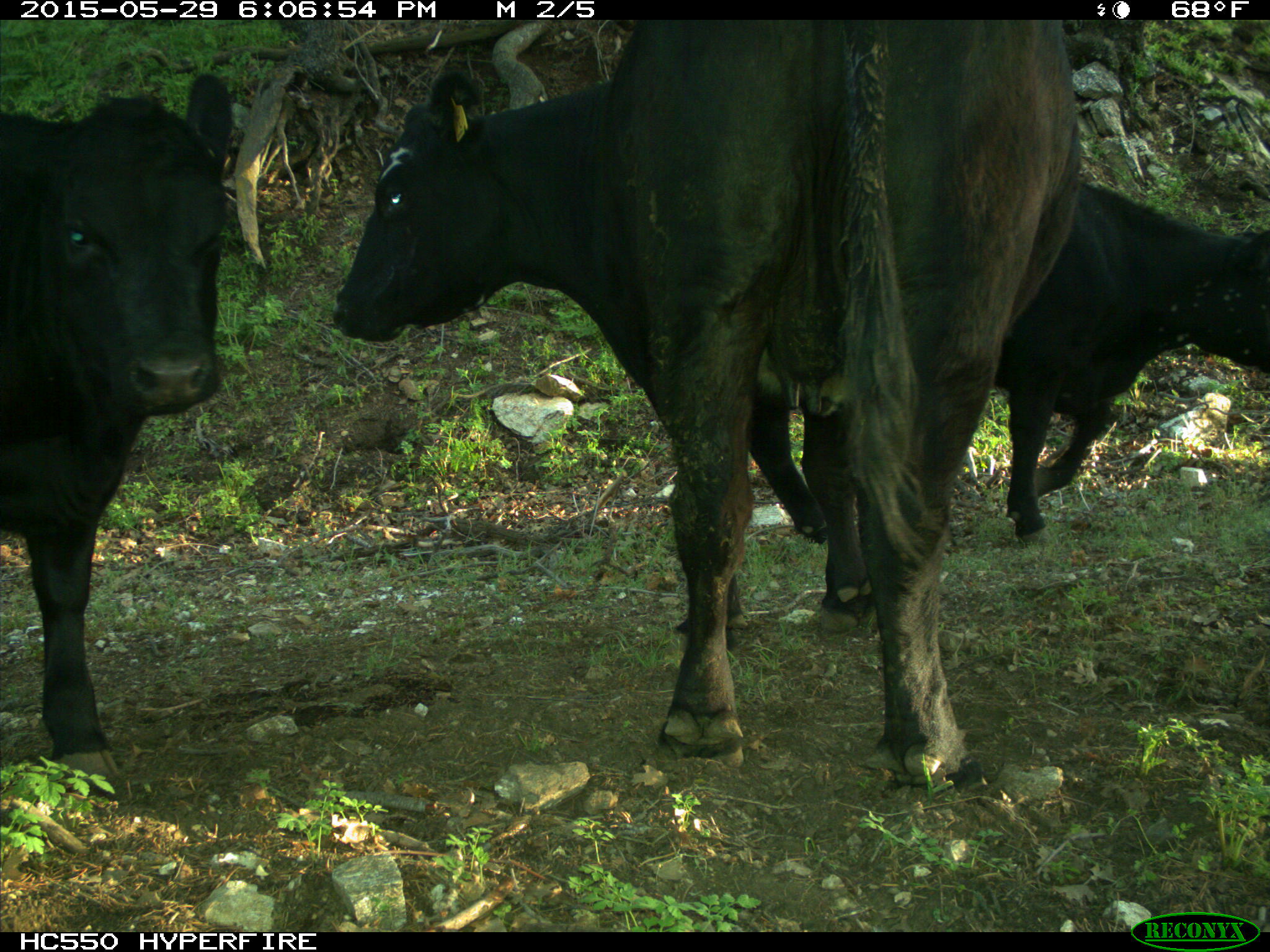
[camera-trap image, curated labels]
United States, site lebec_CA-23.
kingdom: Animalia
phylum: Chordata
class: Mammalia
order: Artiodactyla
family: Bovidae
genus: Bos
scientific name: Bos taurus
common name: domestic cow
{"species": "Bos taurus (domestic cow)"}